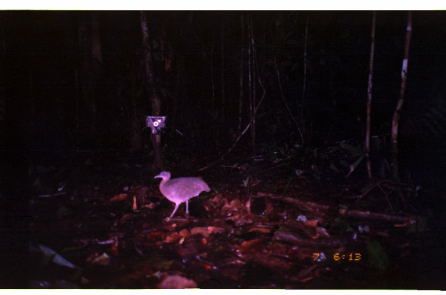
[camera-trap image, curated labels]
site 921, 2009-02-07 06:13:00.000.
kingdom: Animalia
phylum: Chordata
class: Aves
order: Tinamiformes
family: Tinamidae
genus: Tinamus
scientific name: Tinamus major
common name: great tinamou